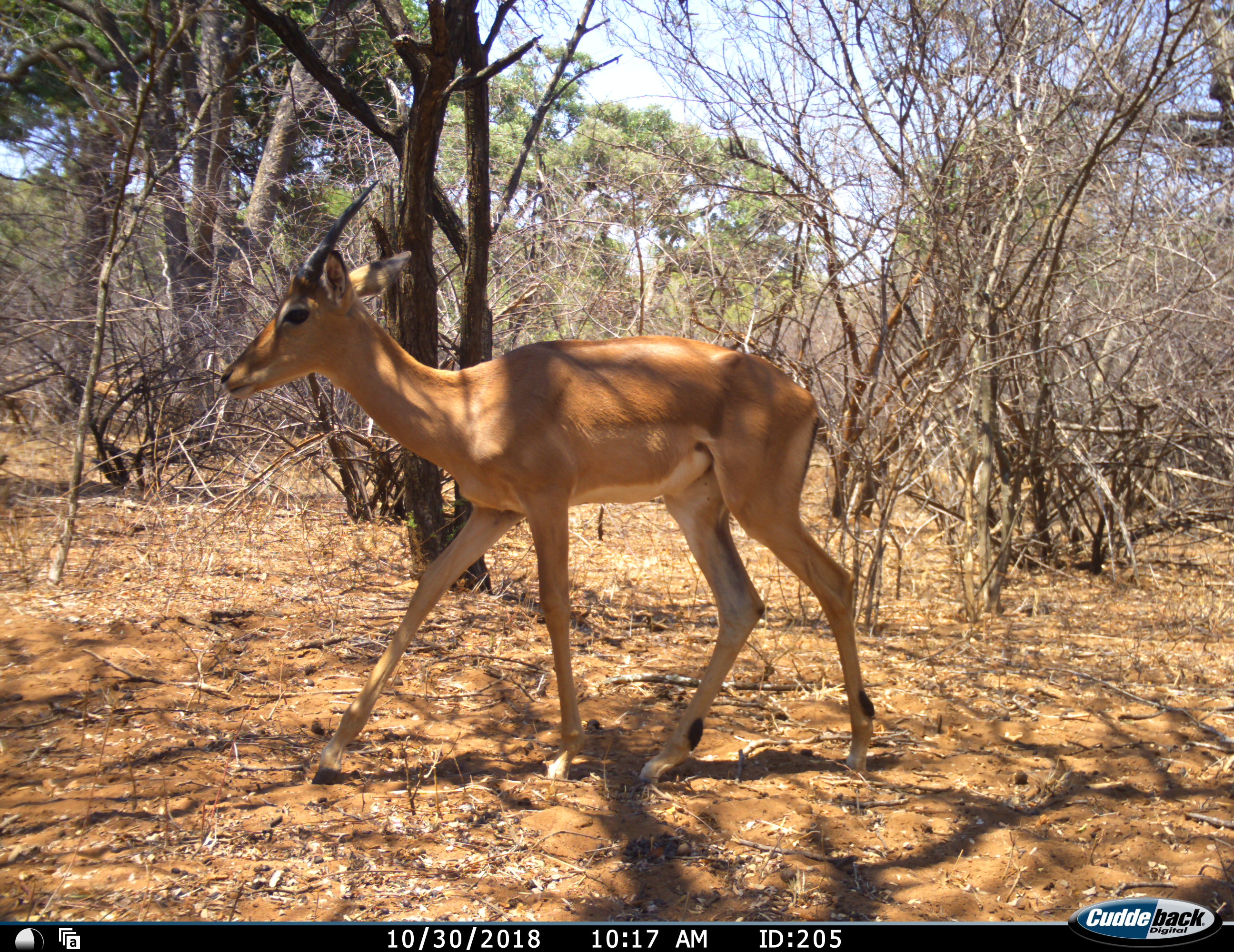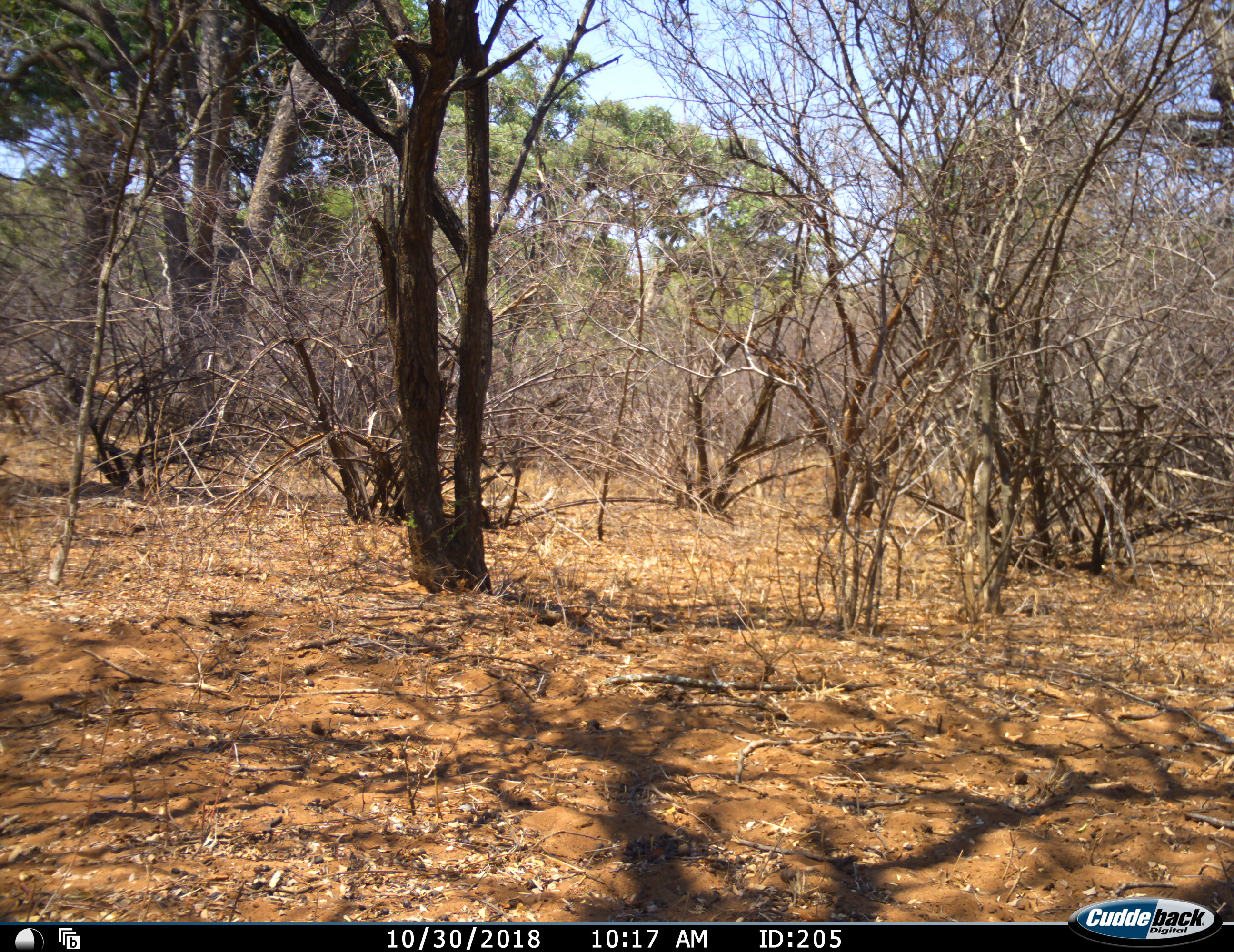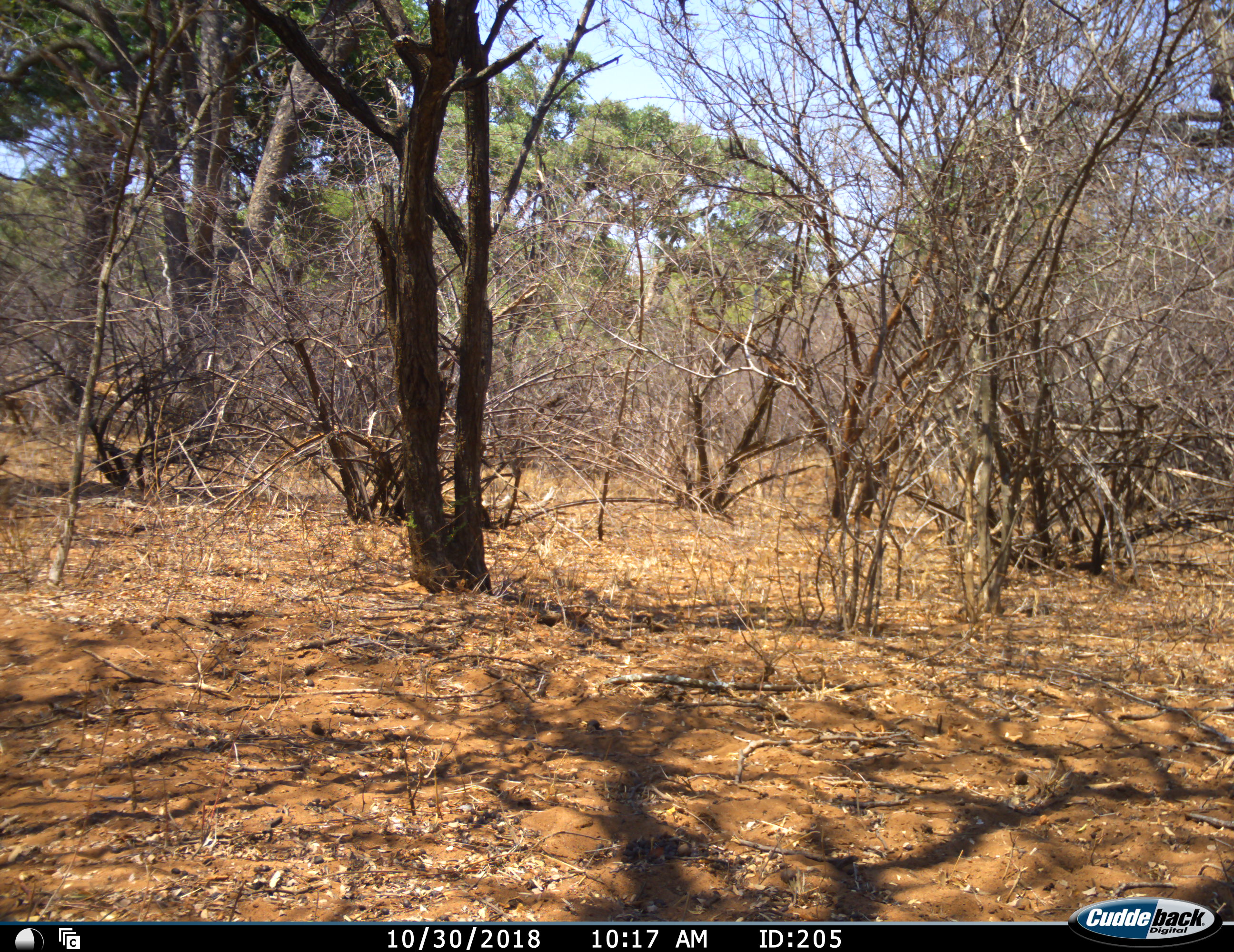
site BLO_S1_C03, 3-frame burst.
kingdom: Animalia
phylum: Chordata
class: Mammalia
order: Artiodactyla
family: Bovidae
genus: Aepyceros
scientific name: Aepyceros melampus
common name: impala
Impala (Aepyceros melampus), count 1. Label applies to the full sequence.